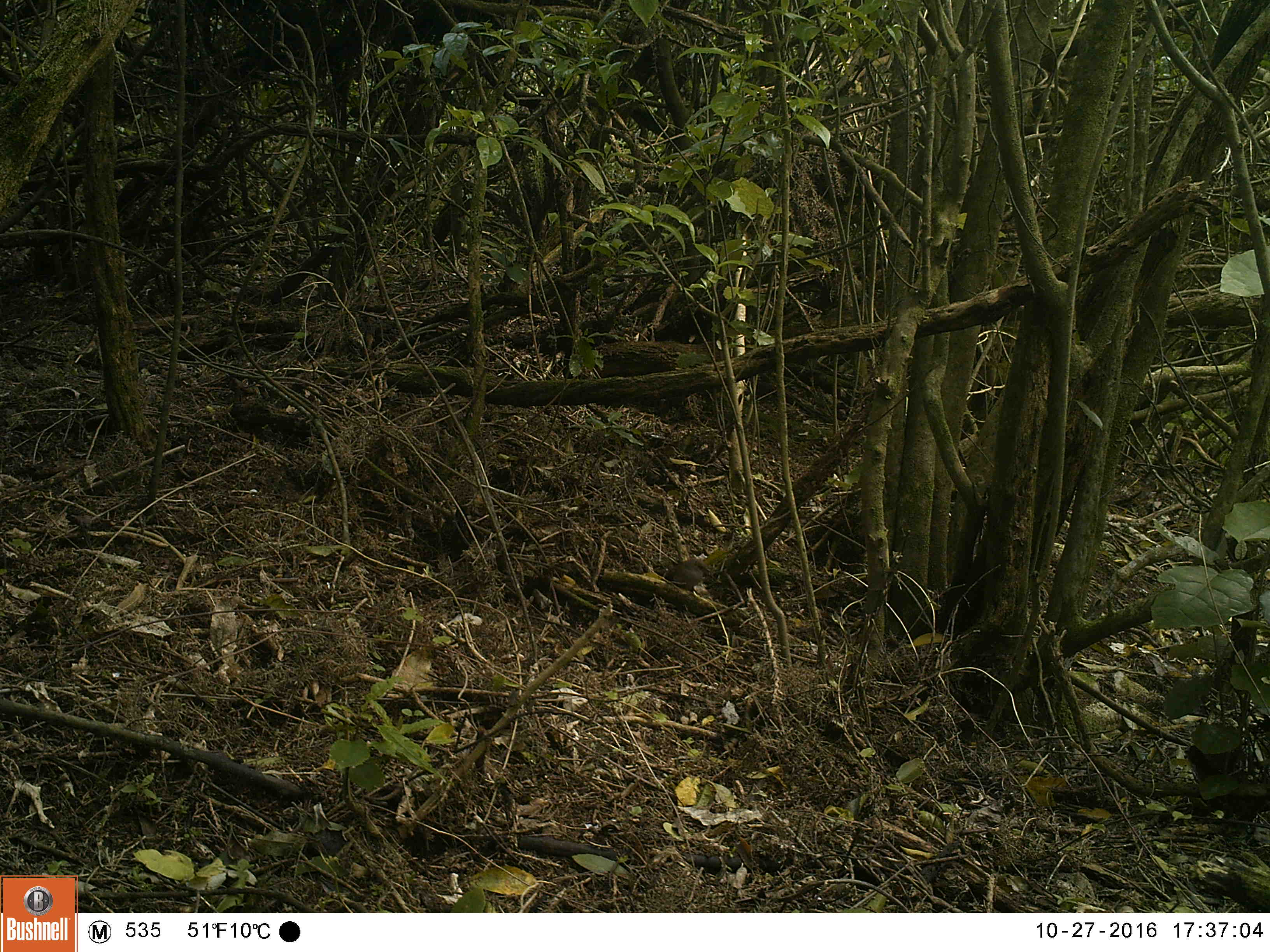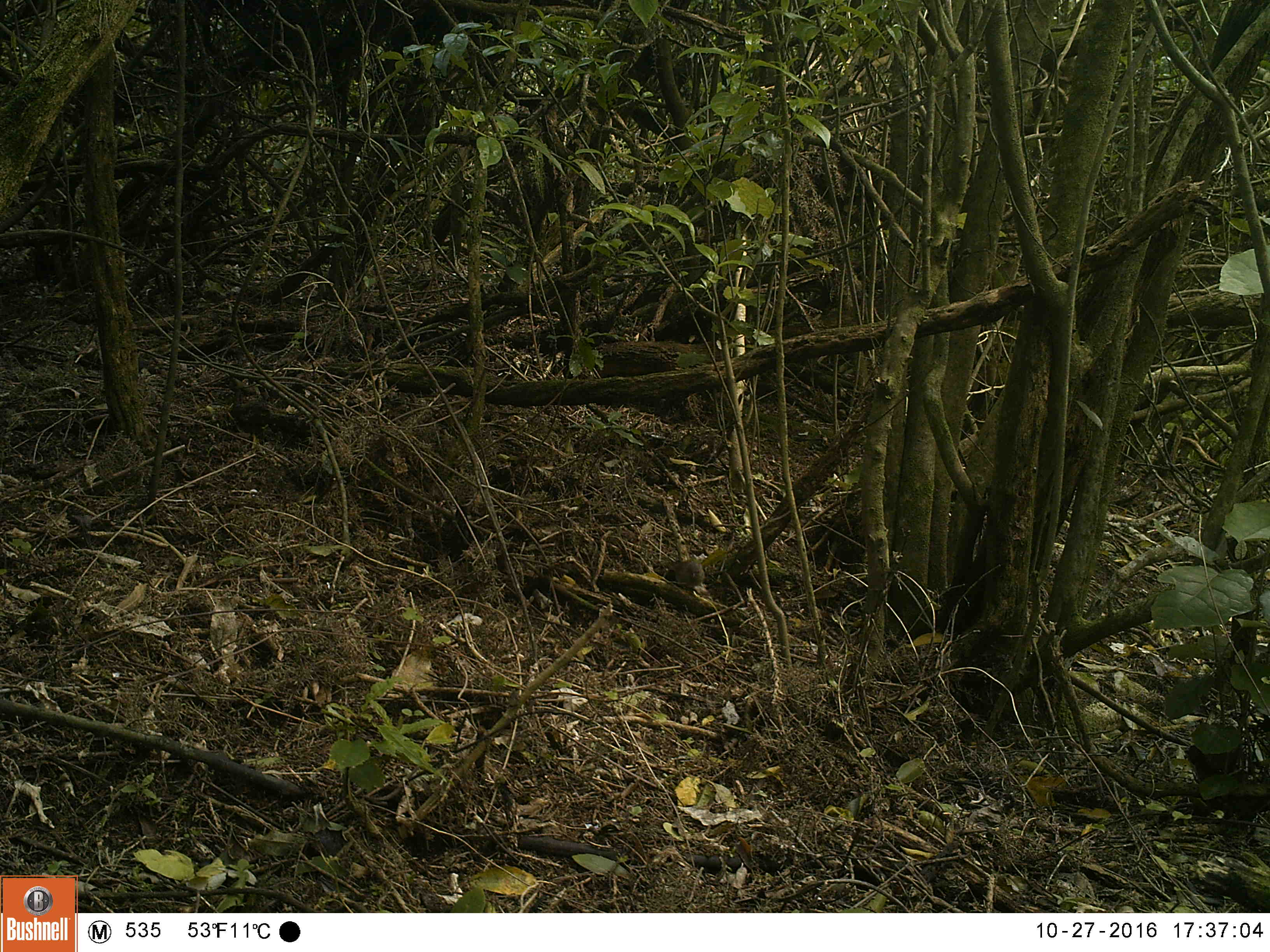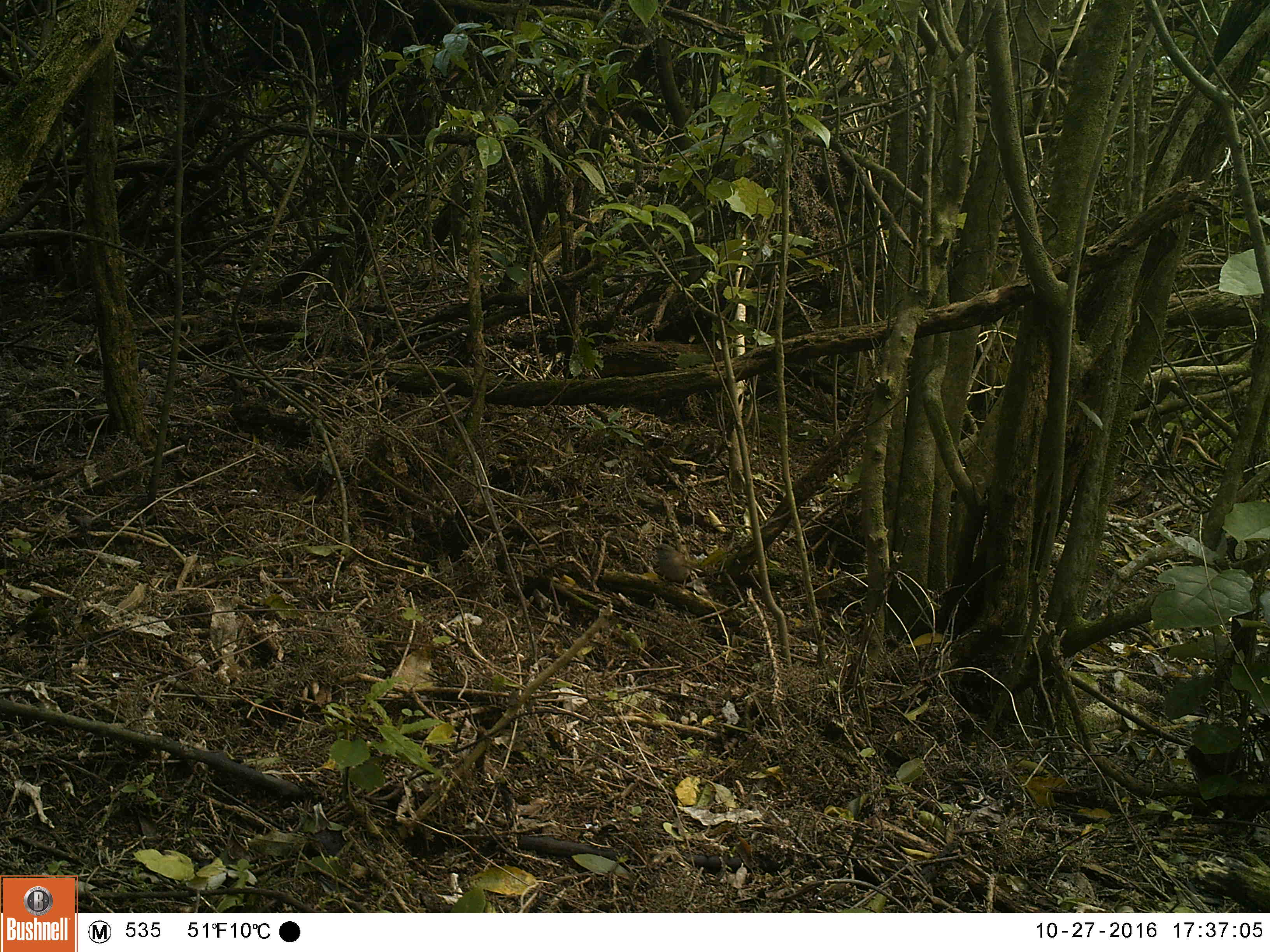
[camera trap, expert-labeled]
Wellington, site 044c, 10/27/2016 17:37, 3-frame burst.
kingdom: Animalia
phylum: Chordata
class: Aves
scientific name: Aves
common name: bird